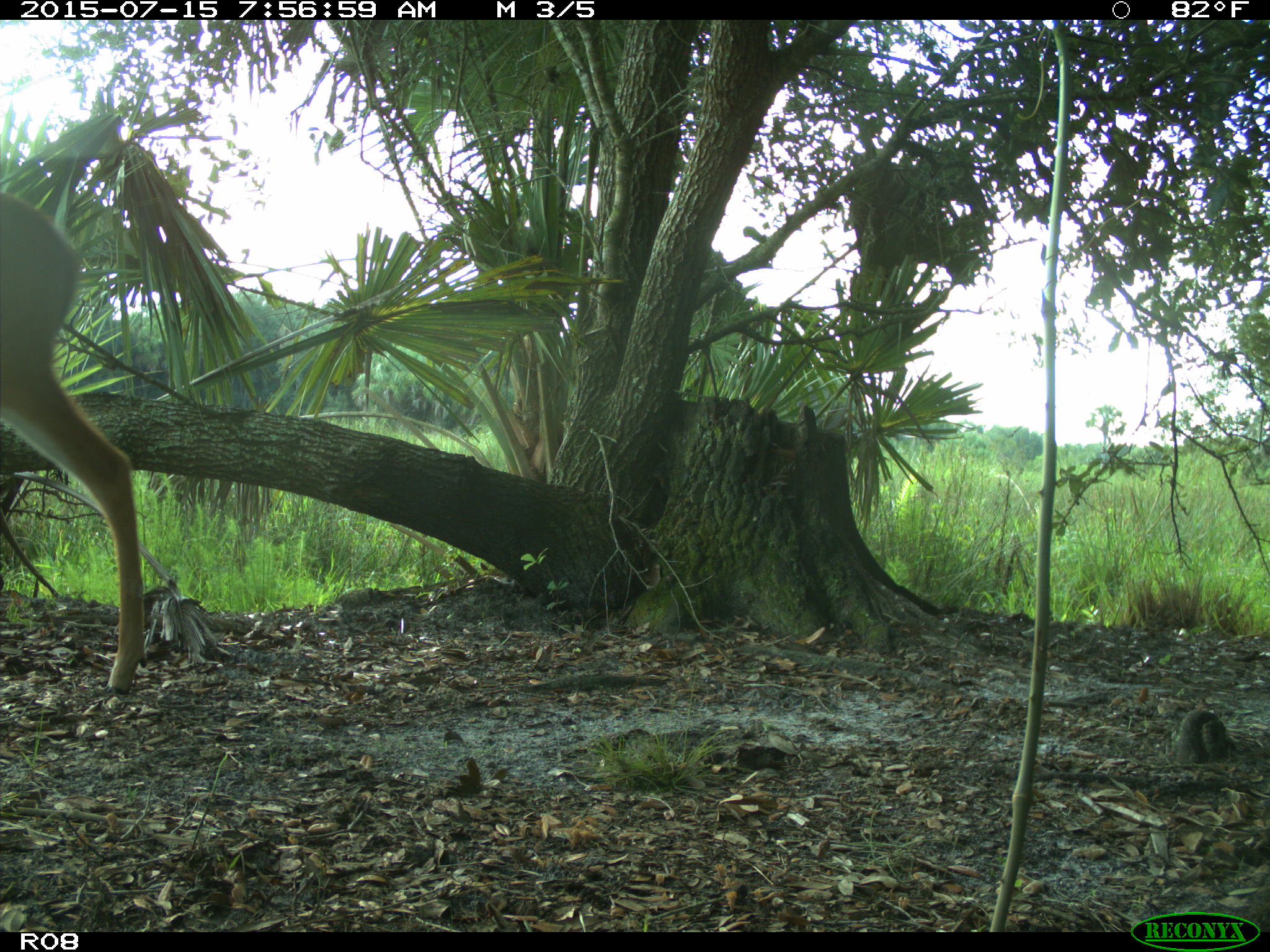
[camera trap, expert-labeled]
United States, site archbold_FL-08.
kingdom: Animalia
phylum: Chordata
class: Mammalia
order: Artiodactyla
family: Cervidae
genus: Odocoileus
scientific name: Odocoileus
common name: deer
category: unidentified deer